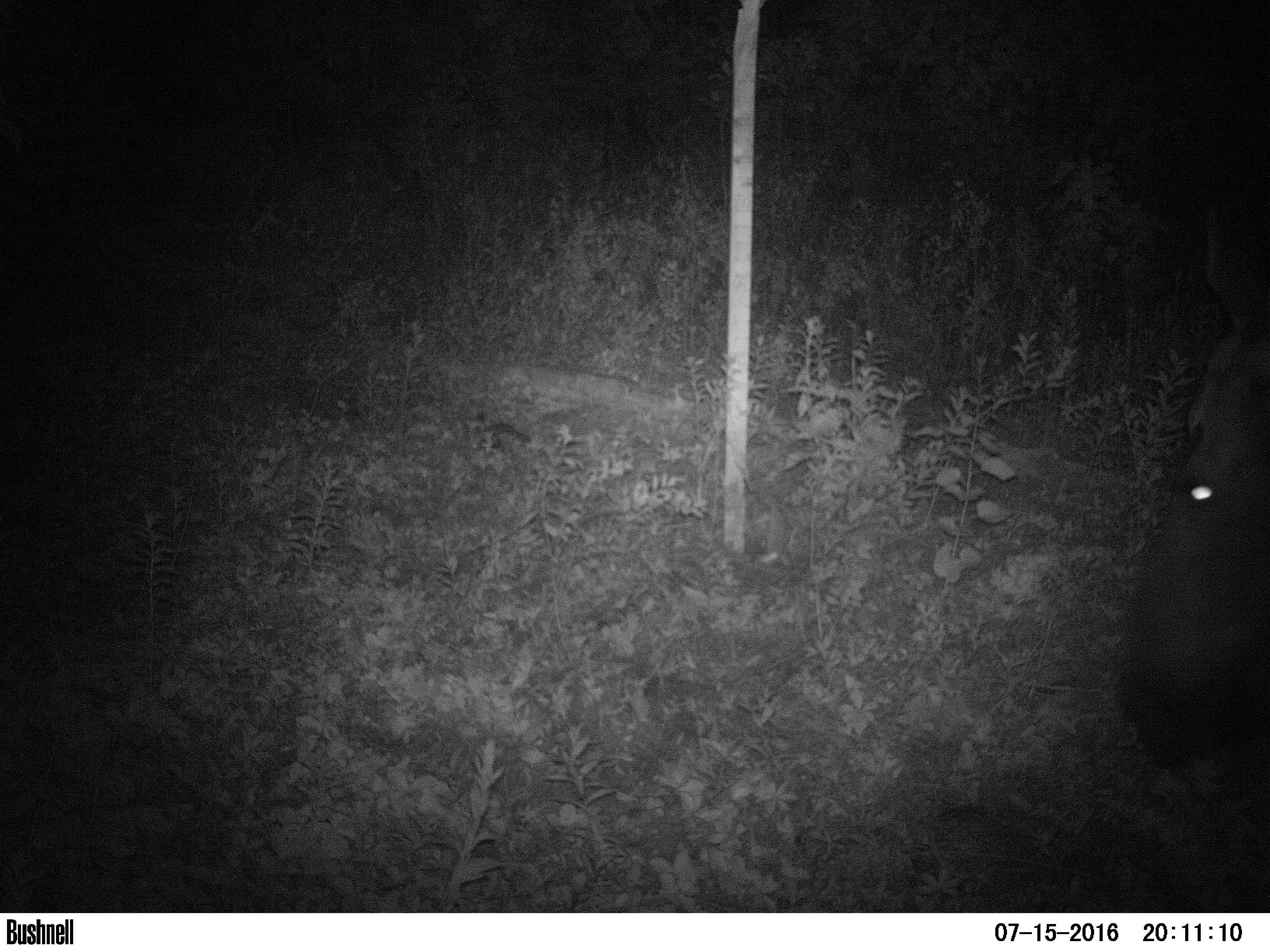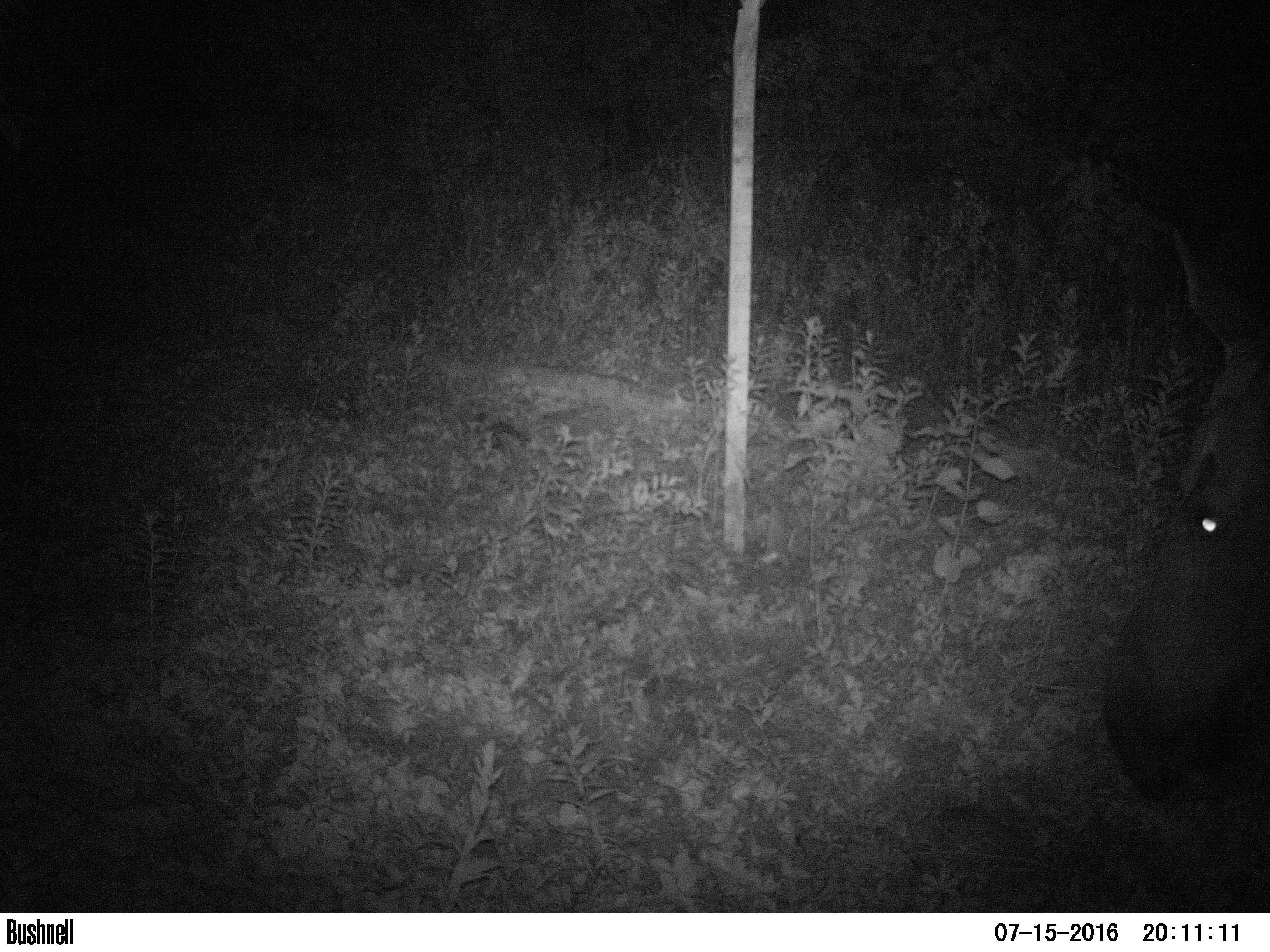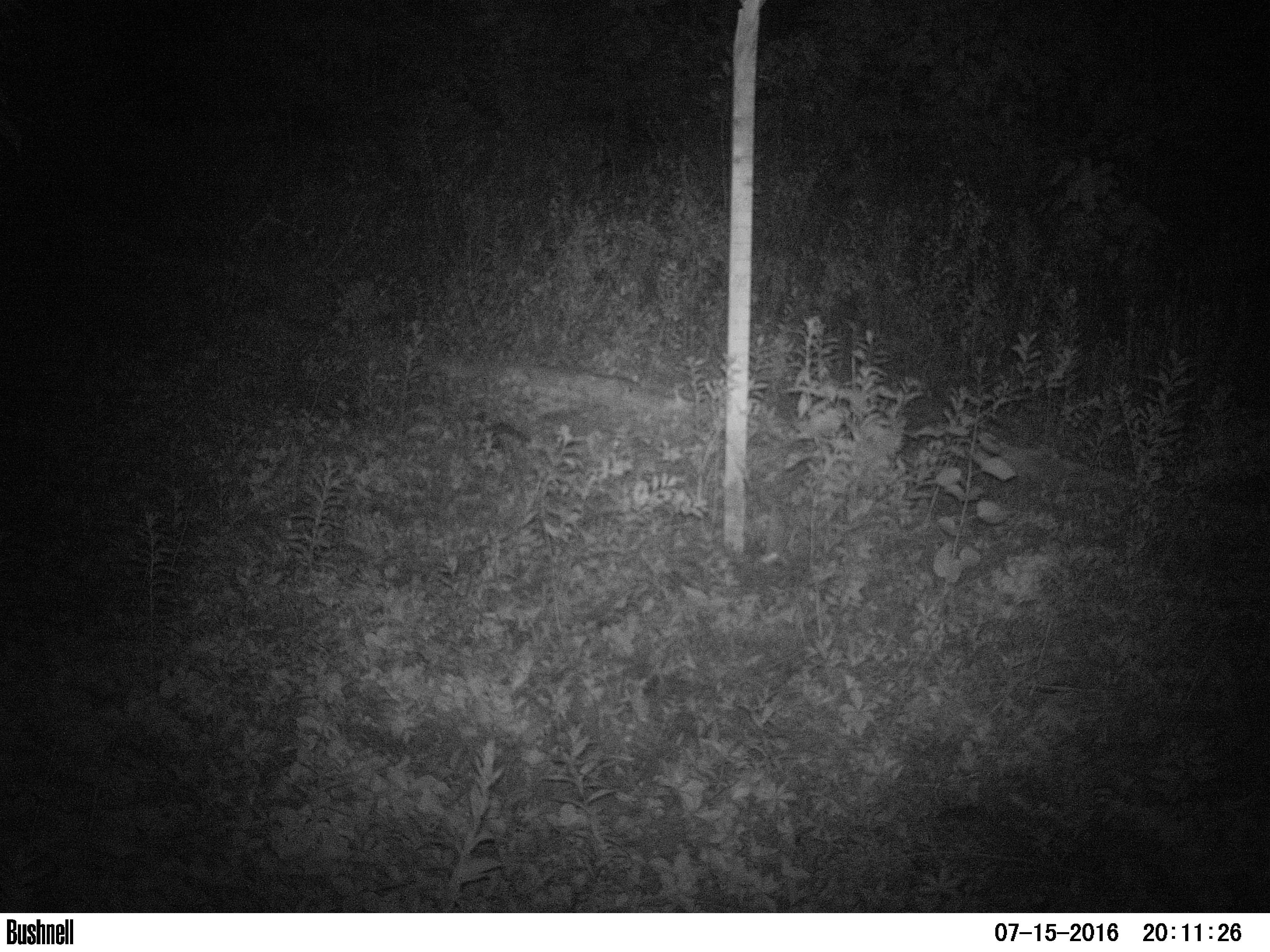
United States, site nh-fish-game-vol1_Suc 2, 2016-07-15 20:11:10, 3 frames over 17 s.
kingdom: Animalia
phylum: Chordata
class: Mammalia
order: Artiodactyla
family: Cervidae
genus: Alces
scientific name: Alces alces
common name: moose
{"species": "moose (Alces alces)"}